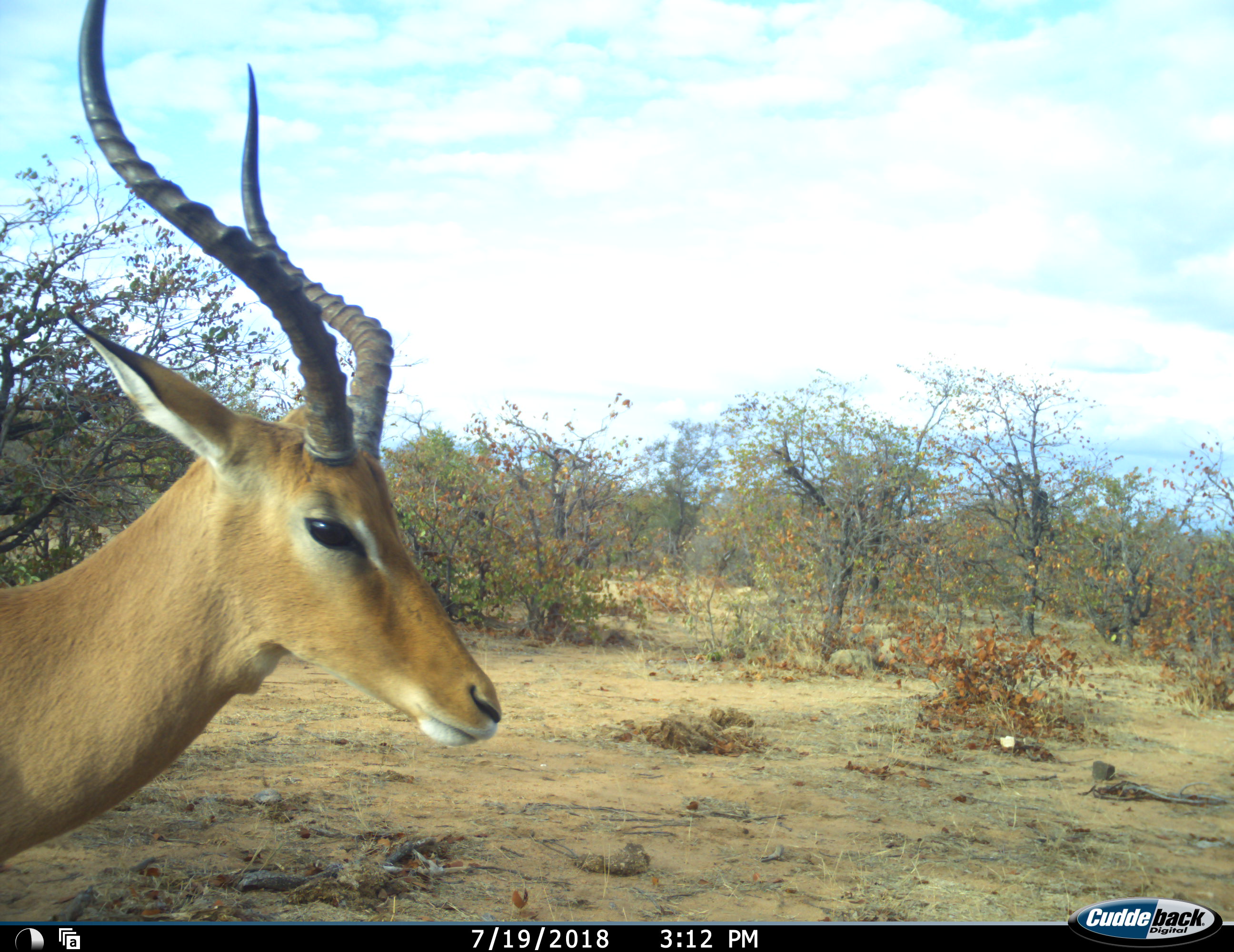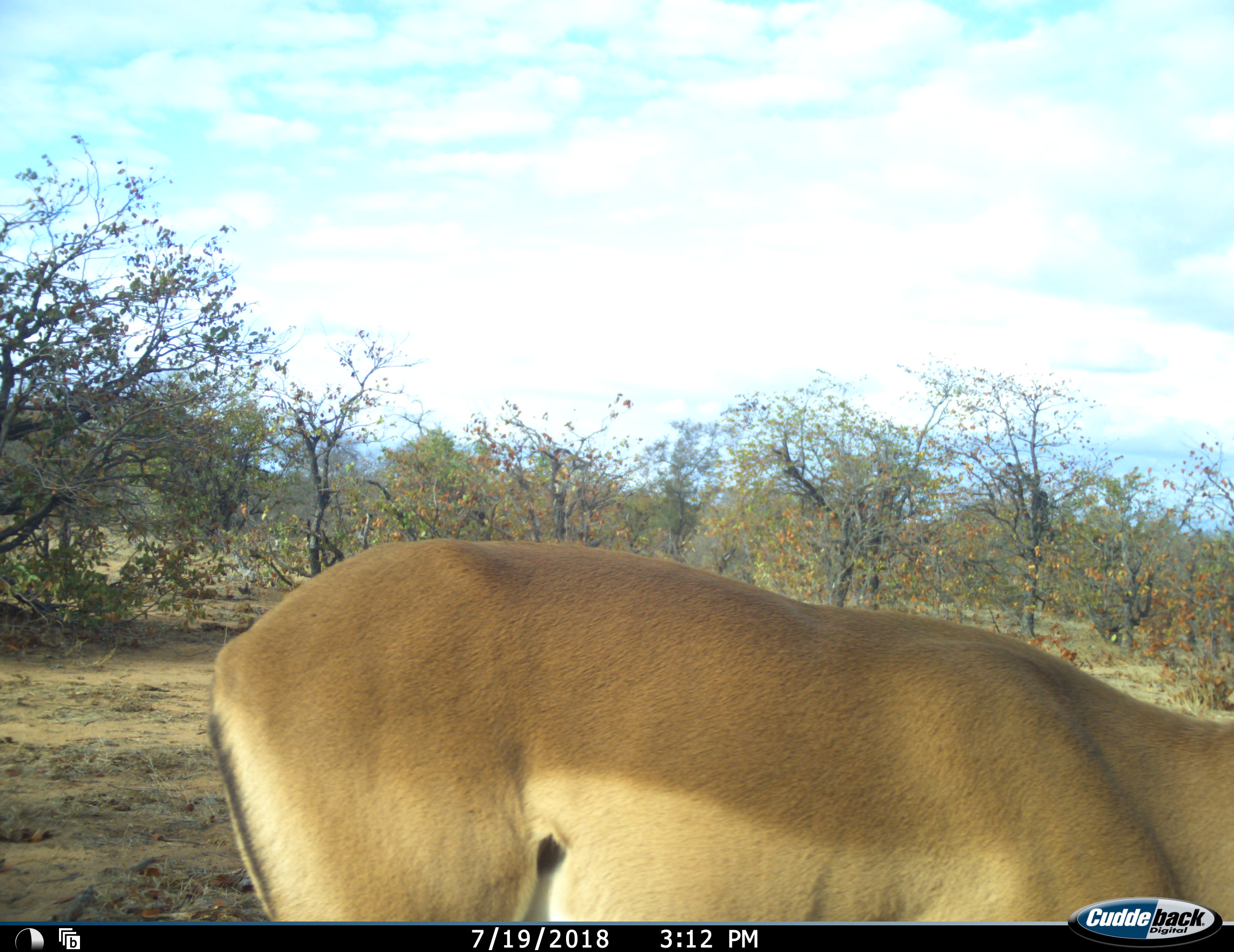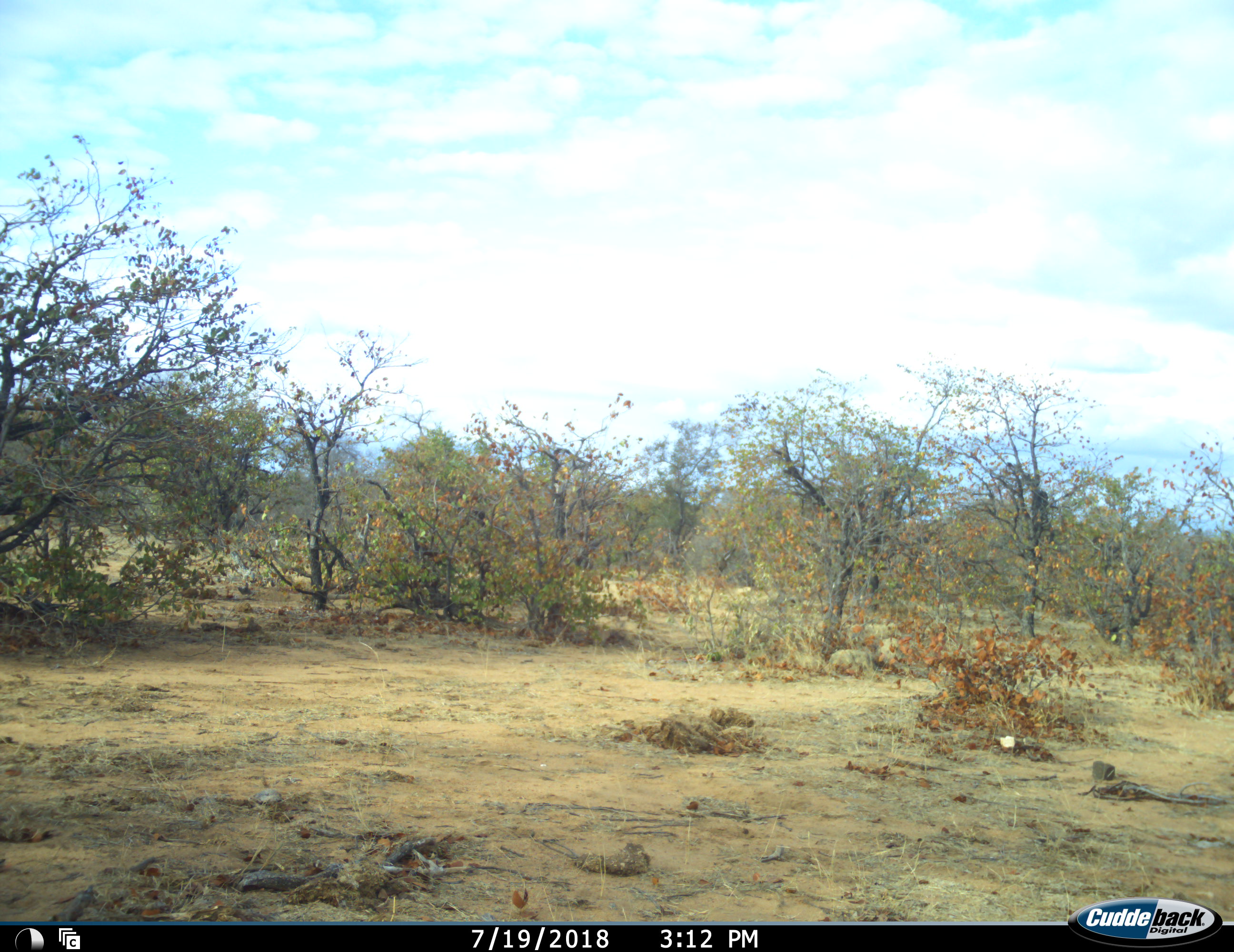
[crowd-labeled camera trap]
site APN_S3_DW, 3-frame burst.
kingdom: Animalia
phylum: Chordata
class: Mammalia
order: Artiodactyla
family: Bovidae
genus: Aepyceros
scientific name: Aepyceros melampus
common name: impala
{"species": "impala (Aepyceros melampus)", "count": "1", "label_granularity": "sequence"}